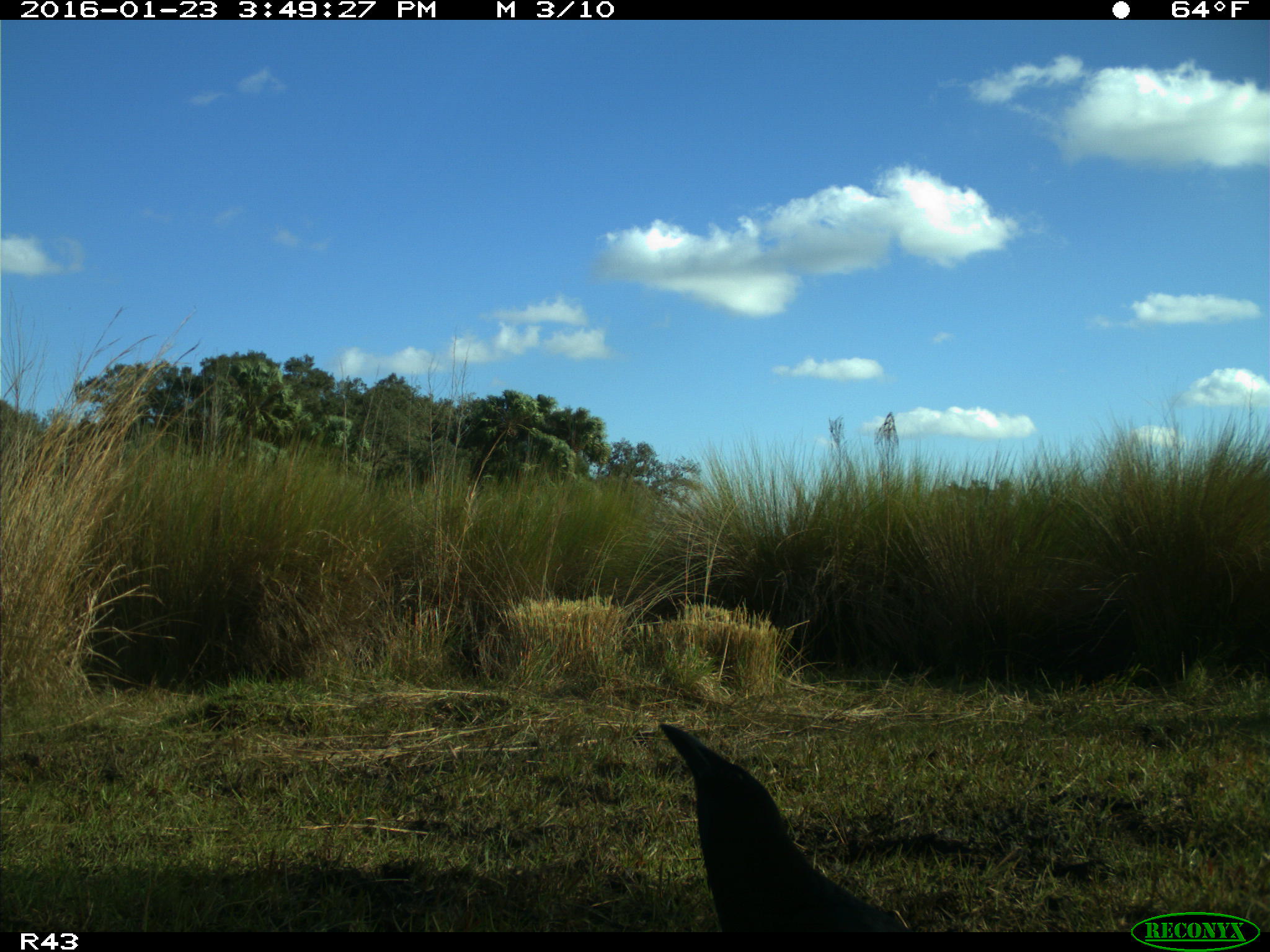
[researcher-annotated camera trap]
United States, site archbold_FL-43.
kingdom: Animalia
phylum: Chordata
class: Aves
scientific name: Aves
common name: birds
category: unidentified bird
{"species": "unidentified bird (birds) (Aves)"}